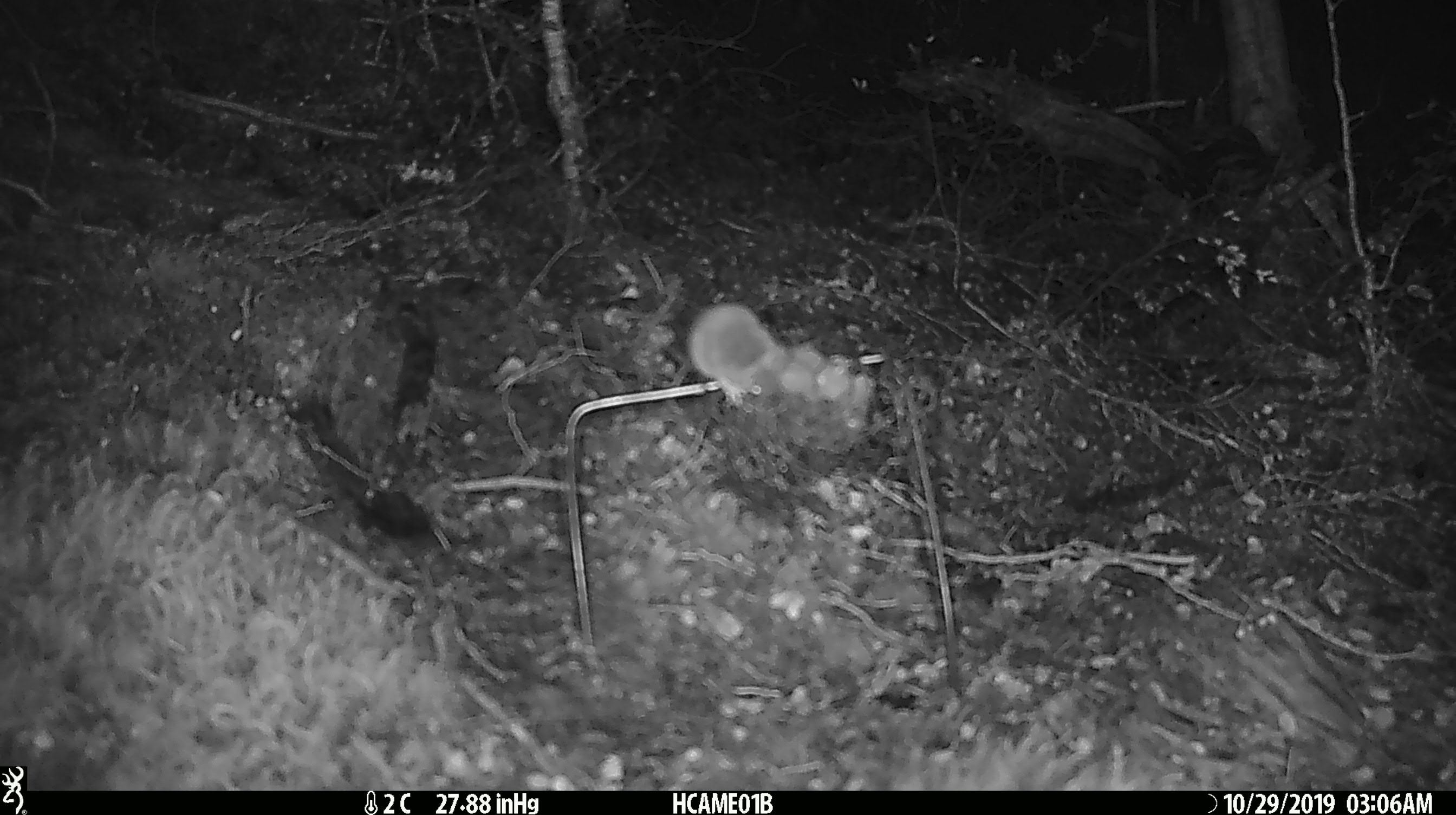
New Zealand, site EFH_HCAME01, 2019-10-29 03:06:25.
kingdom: Animalia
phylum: Chordata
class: Mammalia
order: Rodentia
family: Muridae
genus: Mus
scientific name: Mus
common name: mouse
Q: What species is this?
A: Mouse (Mus).